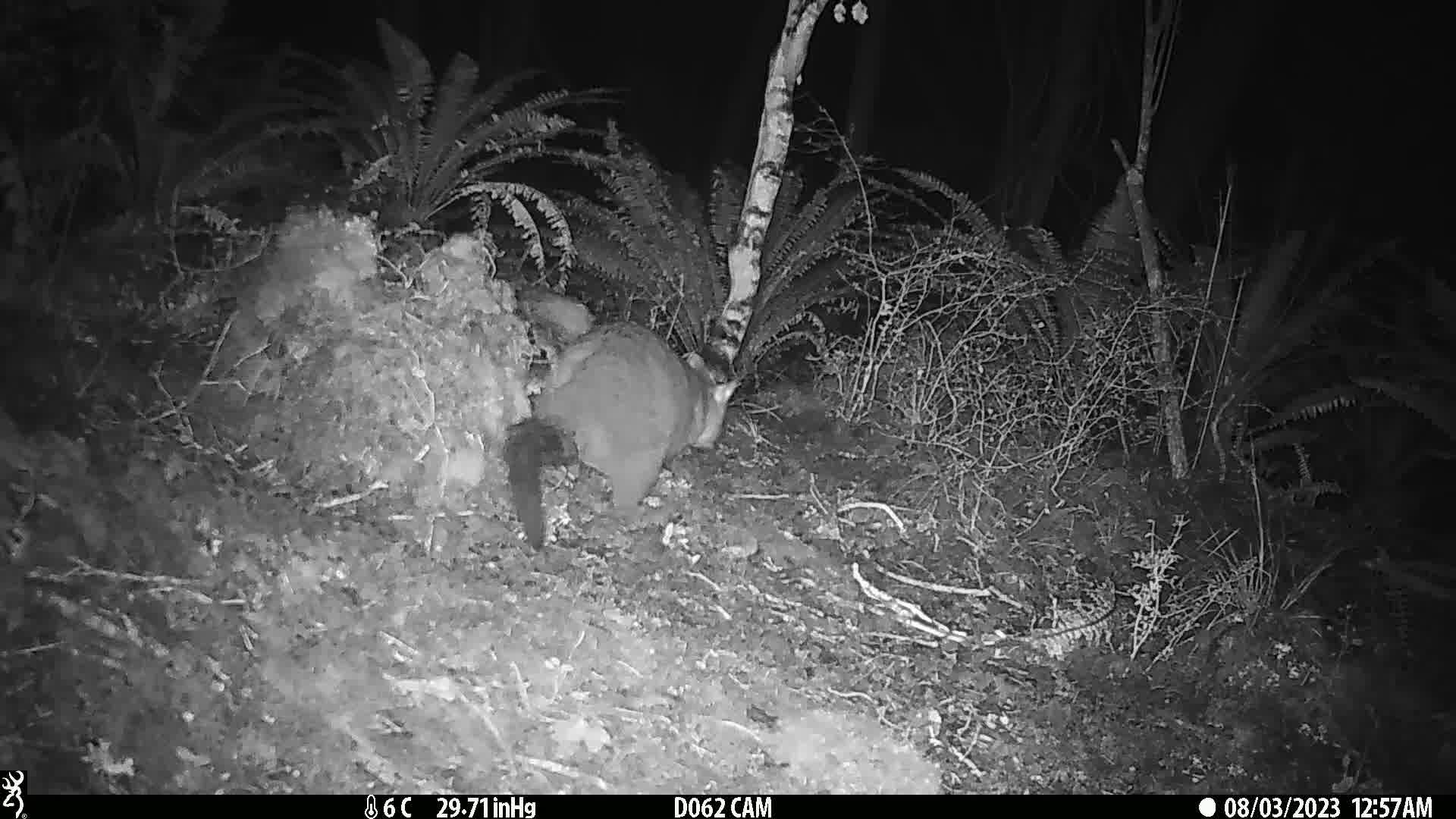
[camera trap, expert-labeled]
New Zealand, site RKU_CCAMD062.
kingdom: Animalia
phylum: Chordata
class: Mammalia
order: Diprotodontia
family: Phalangeridae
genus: Trichosurus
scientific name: Trichosurus vulpecula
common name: common brushtail possum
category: possum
Possum (common brushtail possum) (Trichosurus vulpecula).